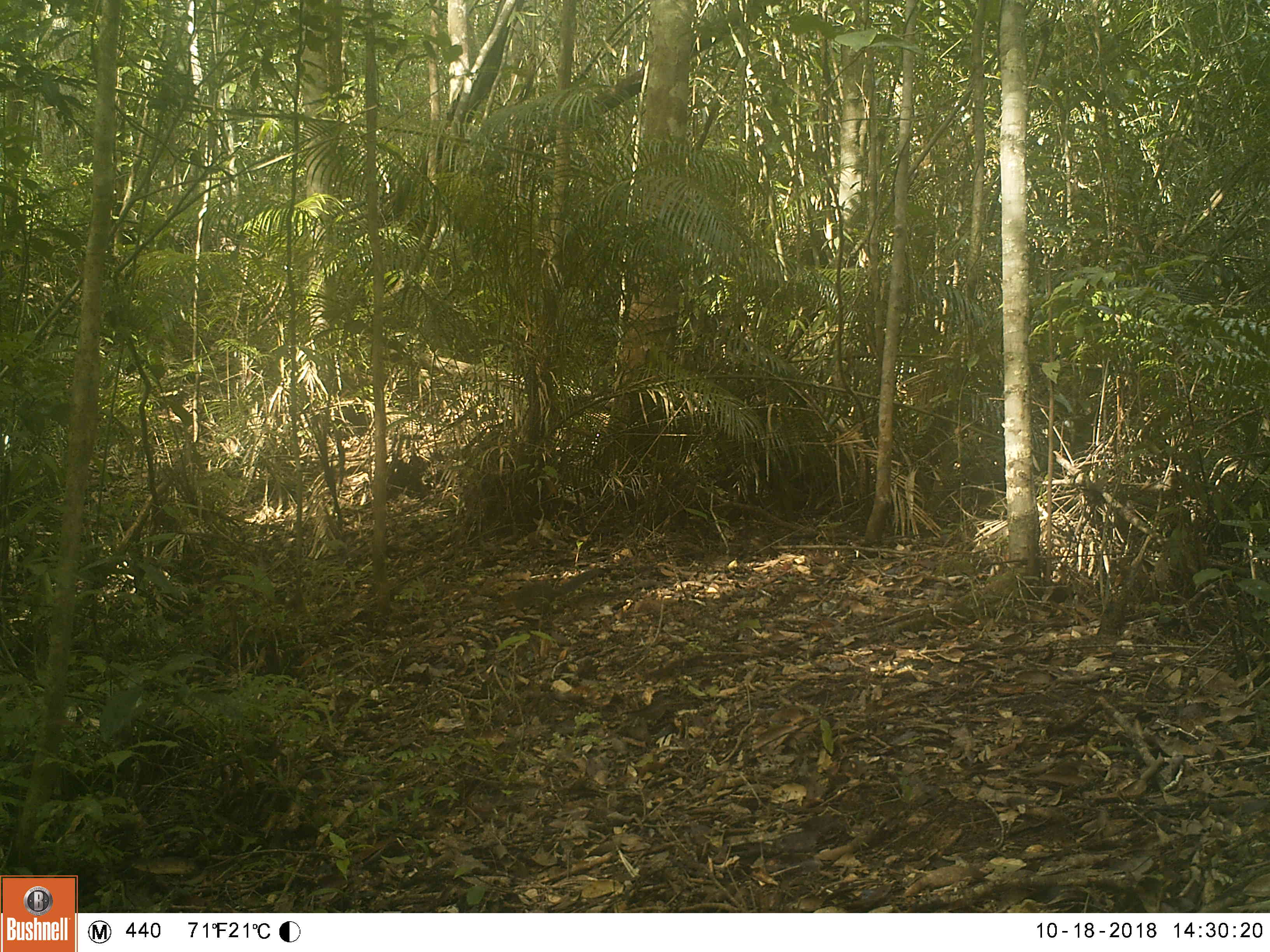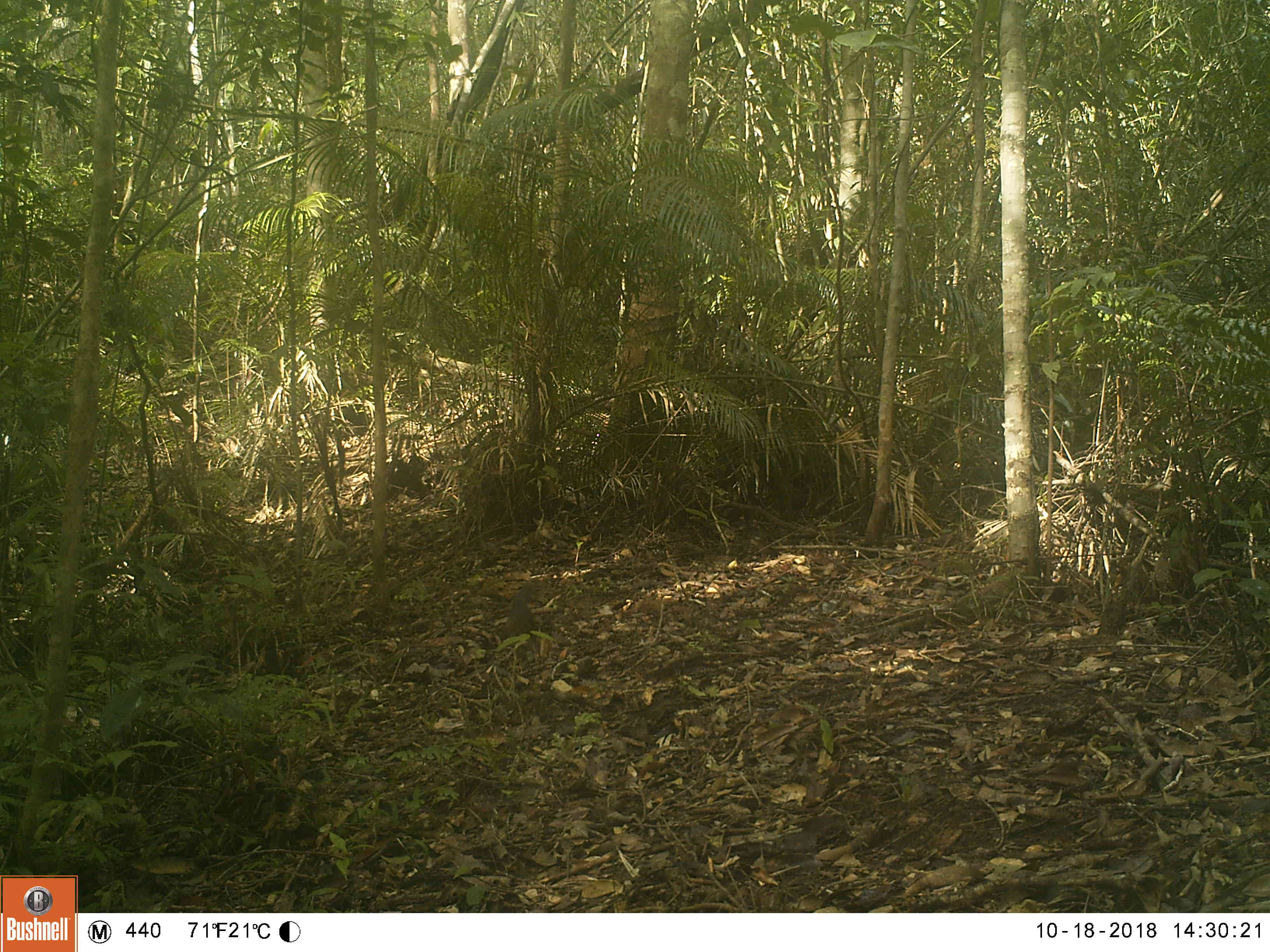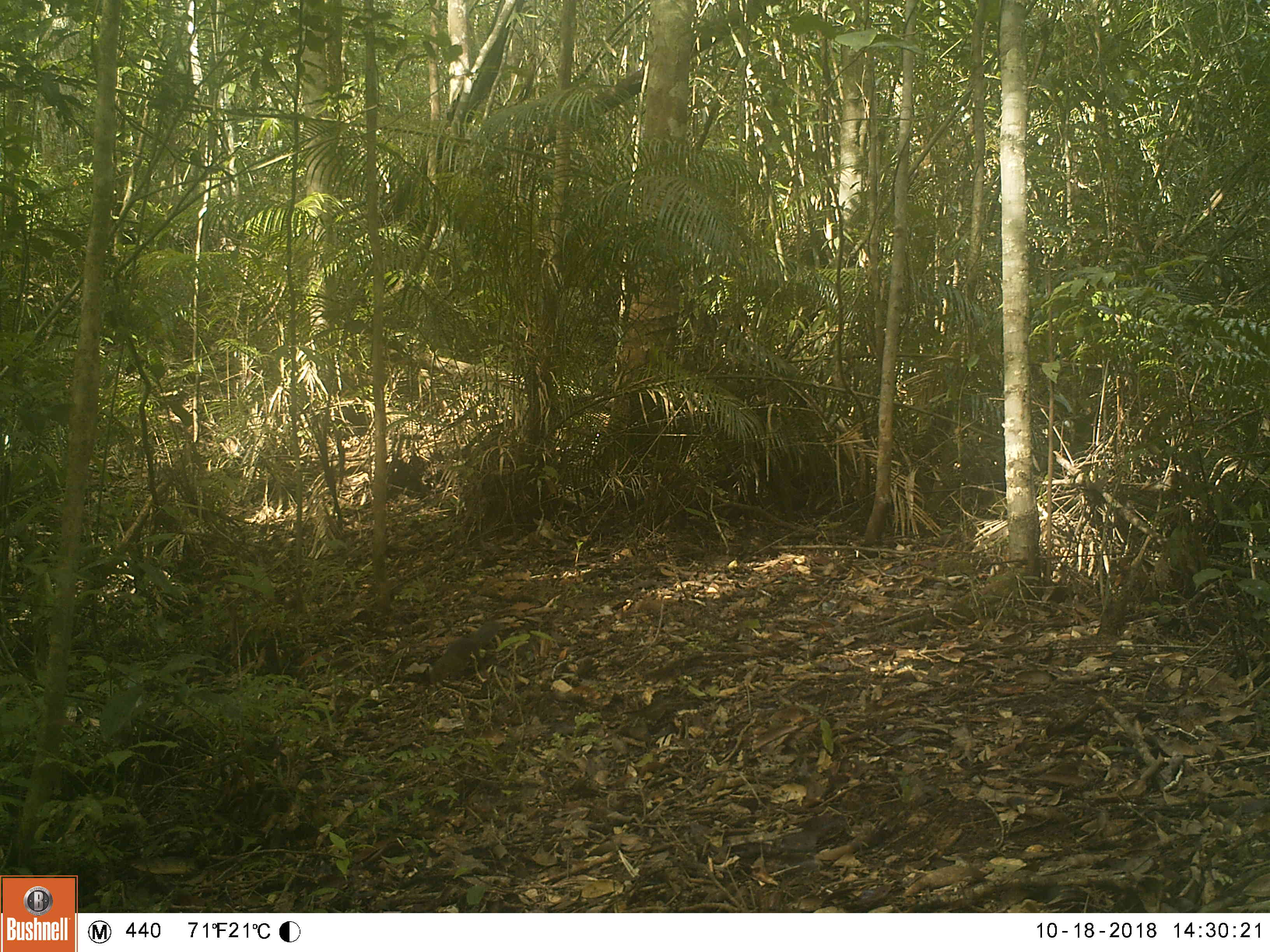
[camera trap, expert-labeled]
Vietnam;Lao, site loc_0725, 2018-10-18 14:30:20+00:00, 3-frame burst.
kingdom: Animalia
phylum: Chordata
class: Mammalia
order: Rodentia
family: Sciuridae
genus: Dremomys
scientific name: Dremomys rufigenis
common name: red-cheeked squirrel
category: red cheeked squirrel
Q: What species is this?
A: Red cheeked squirrel (red-cheeked squirrel) (Dremomys rufigenis).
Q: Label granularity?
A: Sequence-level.